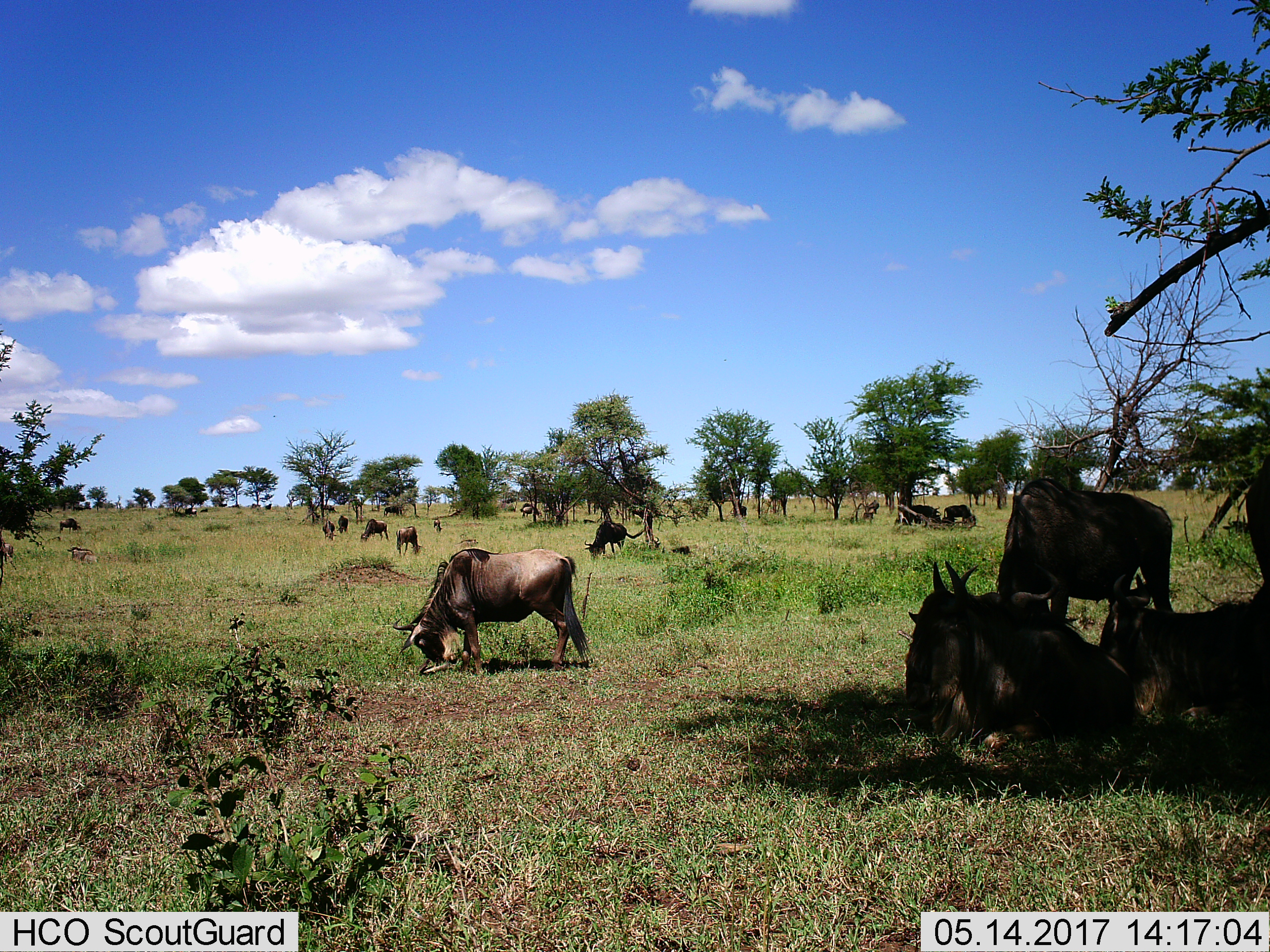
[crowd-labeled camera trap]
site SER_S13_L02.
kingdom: Animalia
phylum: Chordata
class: Mammalia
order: Artiodactyla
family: Bovidae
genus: Connochaetes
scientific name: Connochaetes taurinus taurinus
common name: blue wildebeest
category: wildebeestblue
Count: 11-50.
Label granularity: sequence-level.